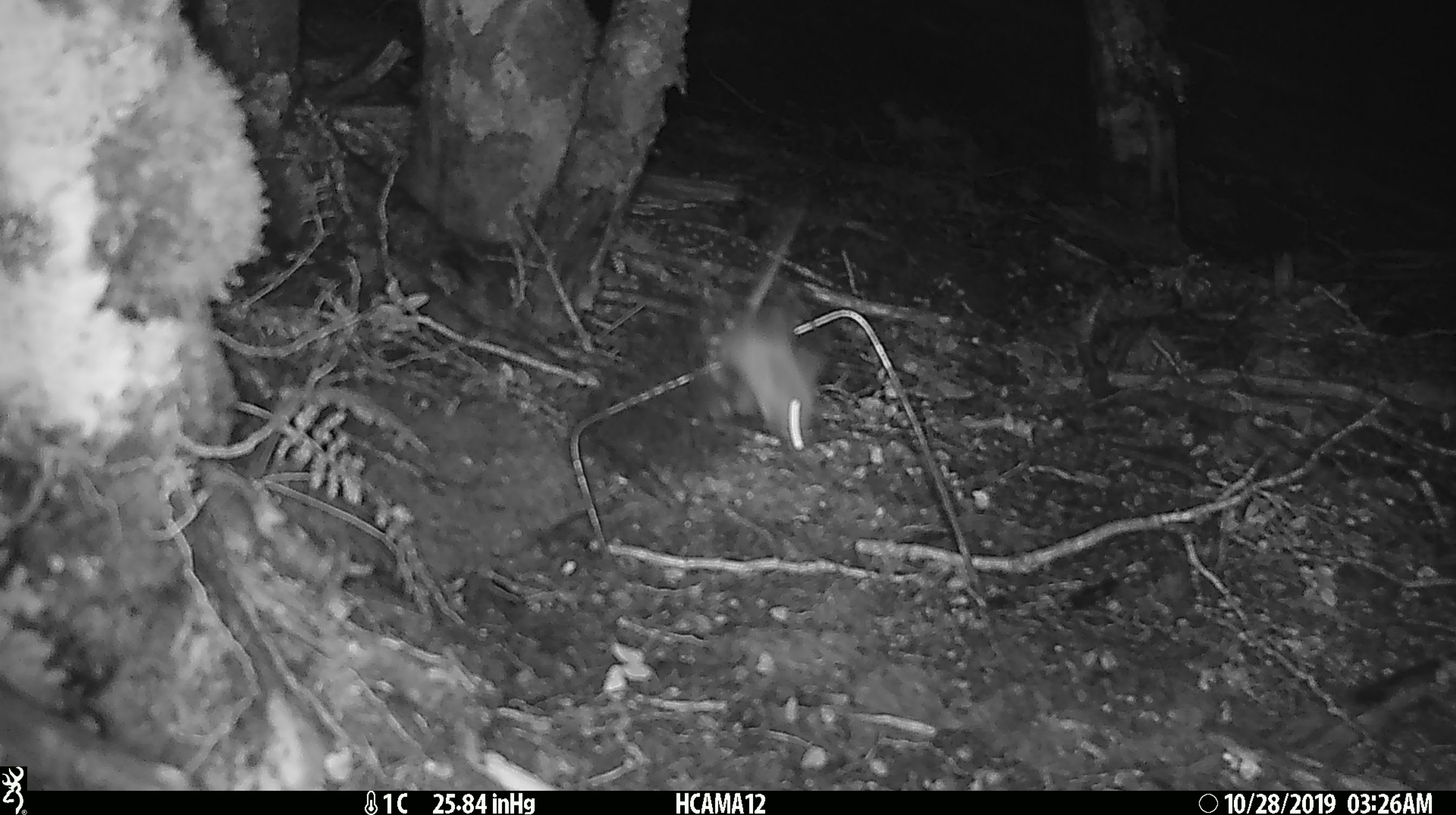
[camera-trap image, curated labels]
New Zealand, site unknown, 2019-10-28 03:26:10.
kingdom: Animalia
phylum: Chordata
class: Mammalia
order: Rodentia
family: Muridae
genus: Mus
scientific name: Mus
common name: mouse